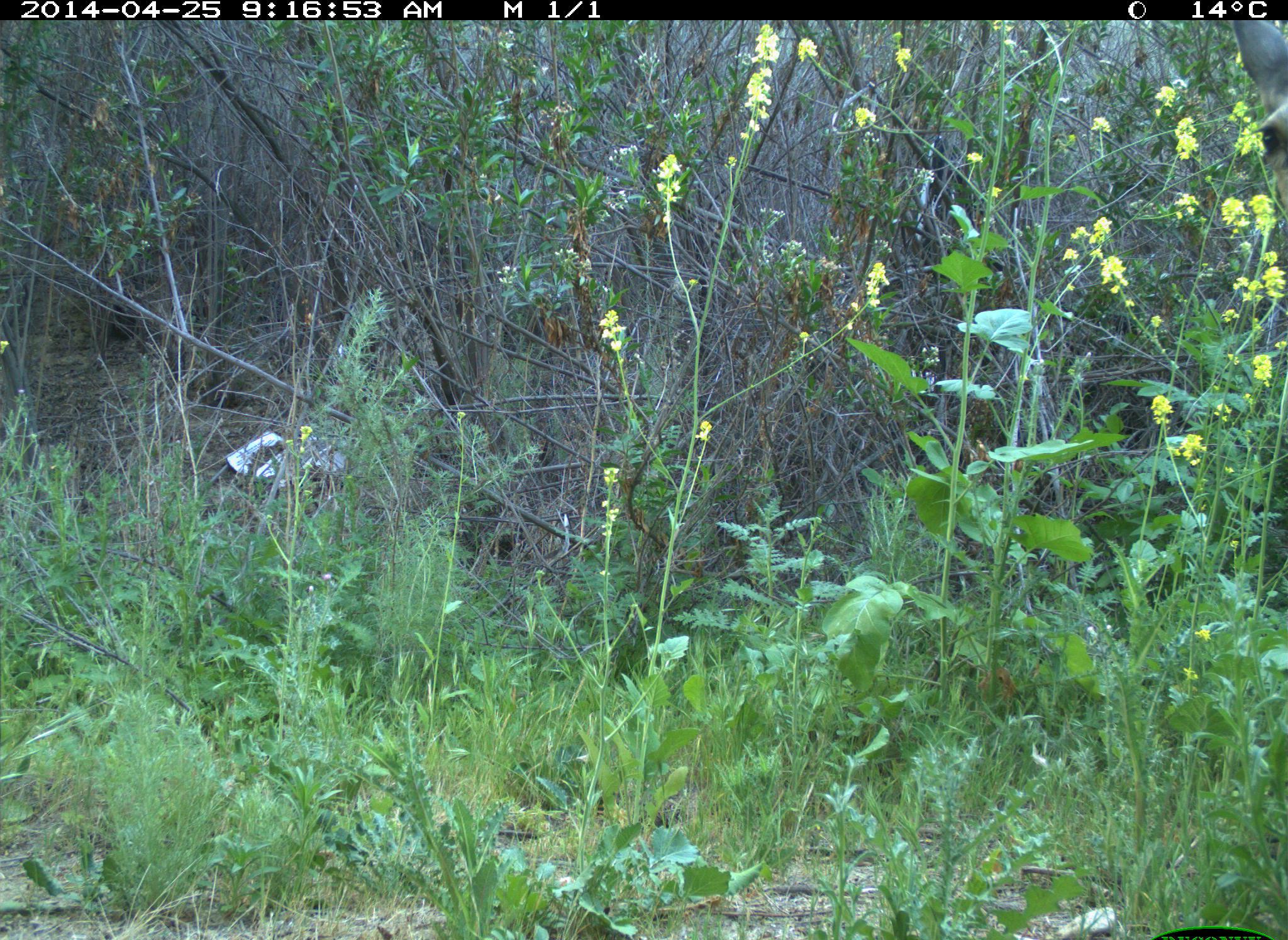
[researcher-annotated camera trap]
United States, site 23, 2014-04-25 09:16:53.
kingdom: Animalia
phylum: Chordata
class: Mammalia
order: Artiodactyla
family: Cervidae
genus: Odocoileus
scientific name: Odocoileus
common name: deer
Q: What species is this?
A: Deer (Odocoileus).